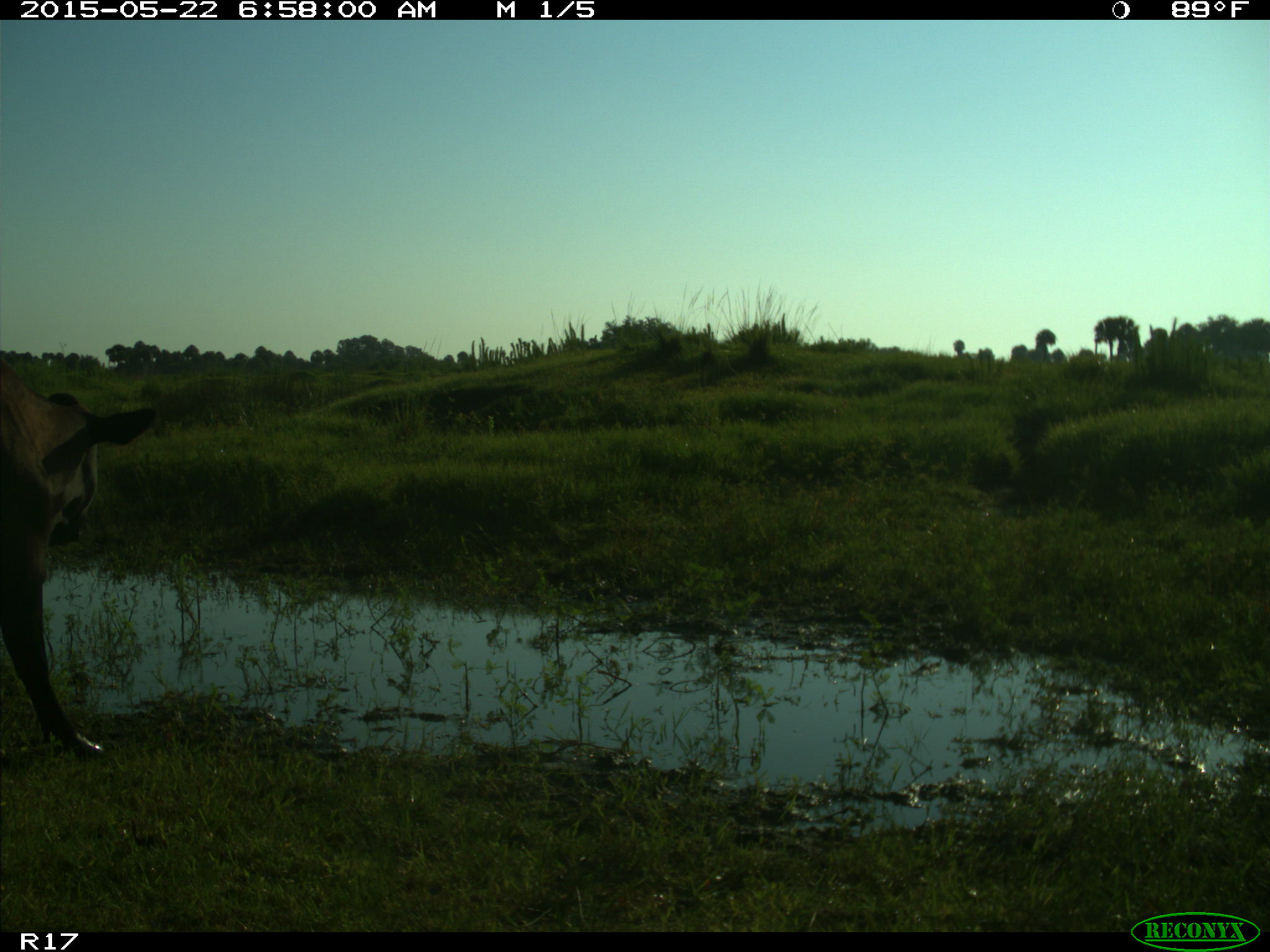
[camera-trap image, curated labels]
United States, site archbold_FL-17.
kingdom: Animalia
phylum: Chordata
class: Mammalia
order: Artiodactyla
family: Bovidae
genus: Bos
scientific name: Bos taurus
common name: domestic cow